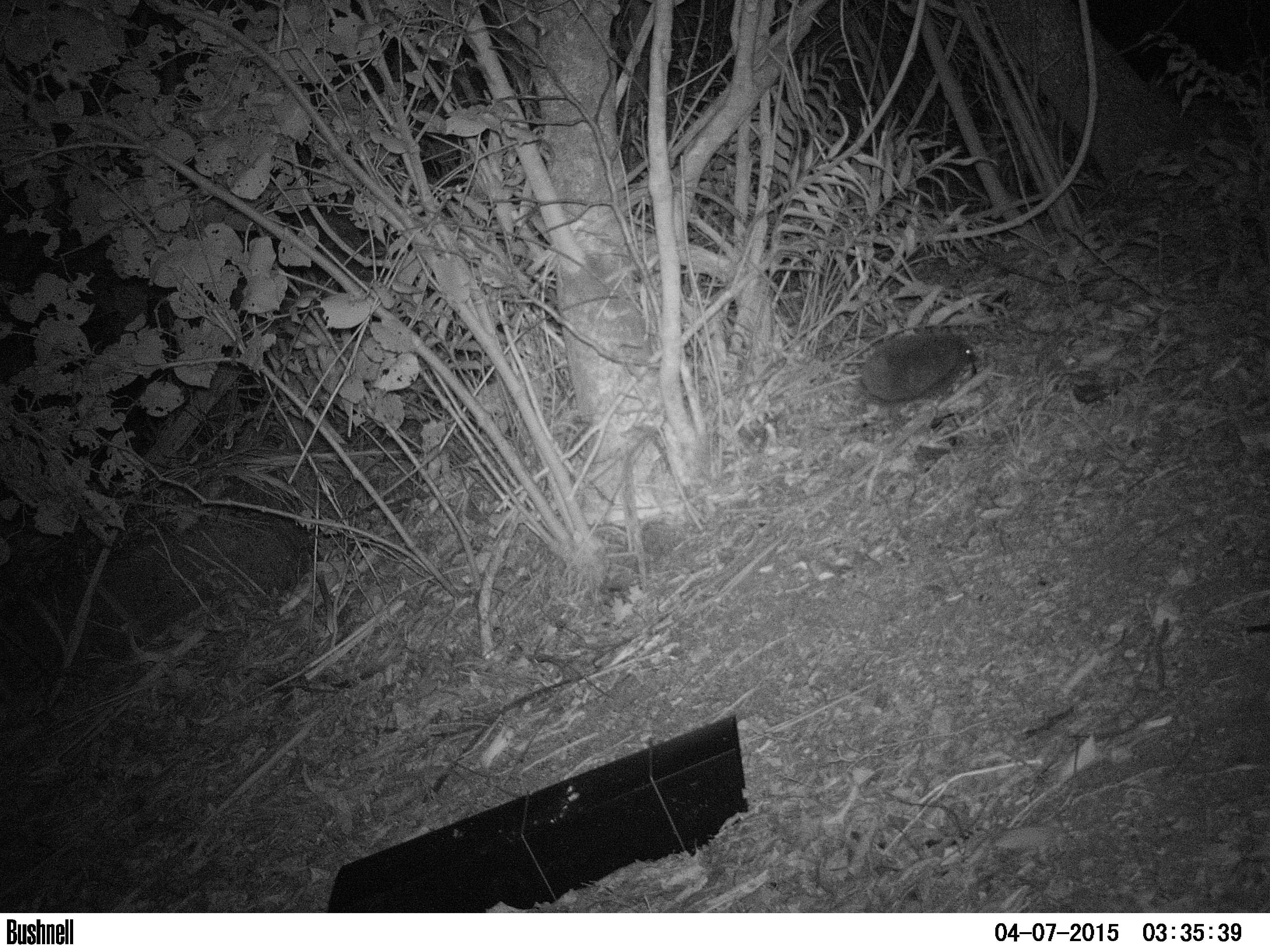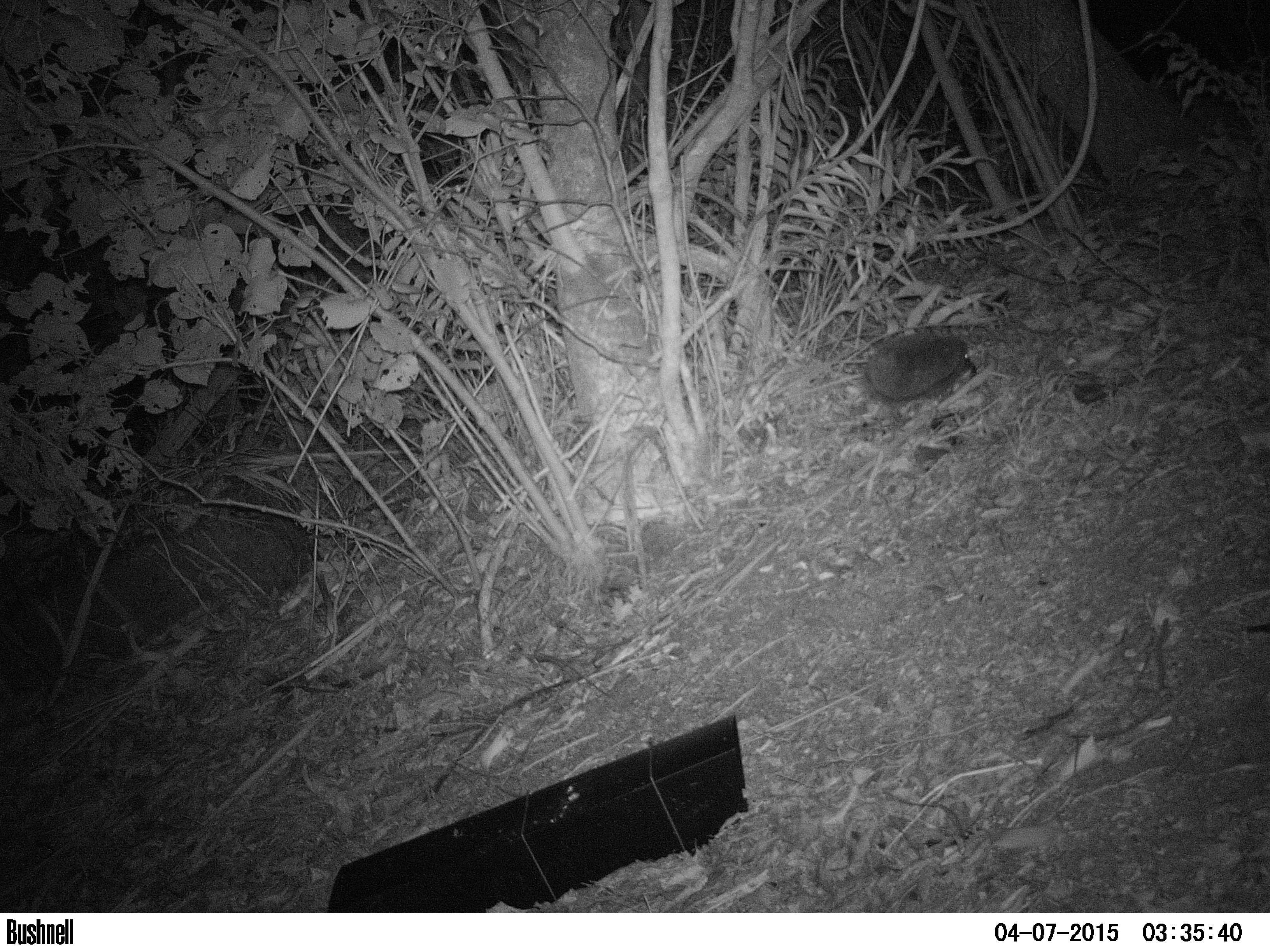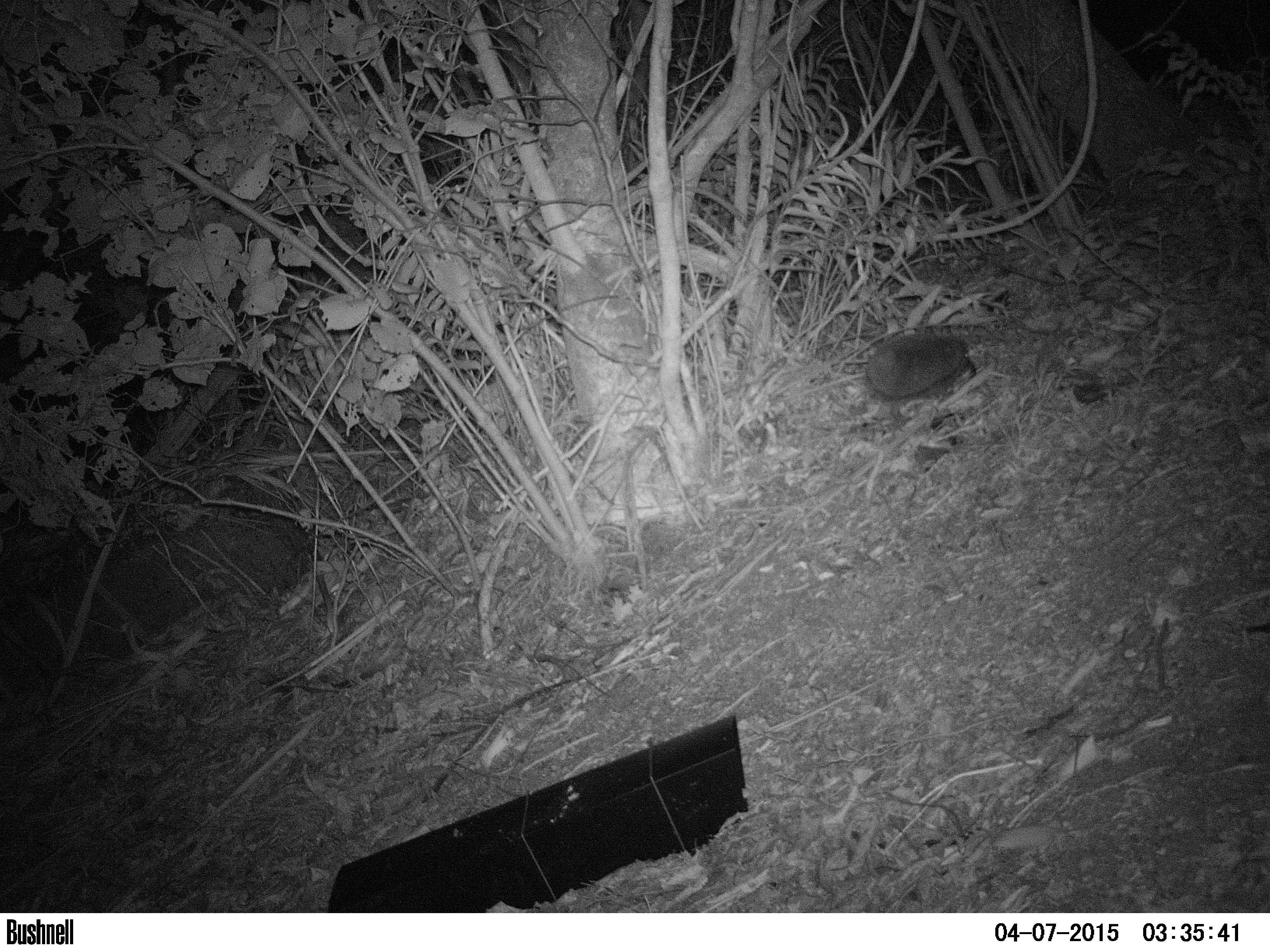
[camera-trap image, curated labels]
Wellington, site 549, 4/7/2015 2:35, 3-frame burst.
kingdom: Animalia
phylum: Chordata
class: Mammalia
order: Eulipotyphla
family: Erinaceidae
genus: Erinaceus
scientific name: Erinaceus europaeus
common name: hedgehog